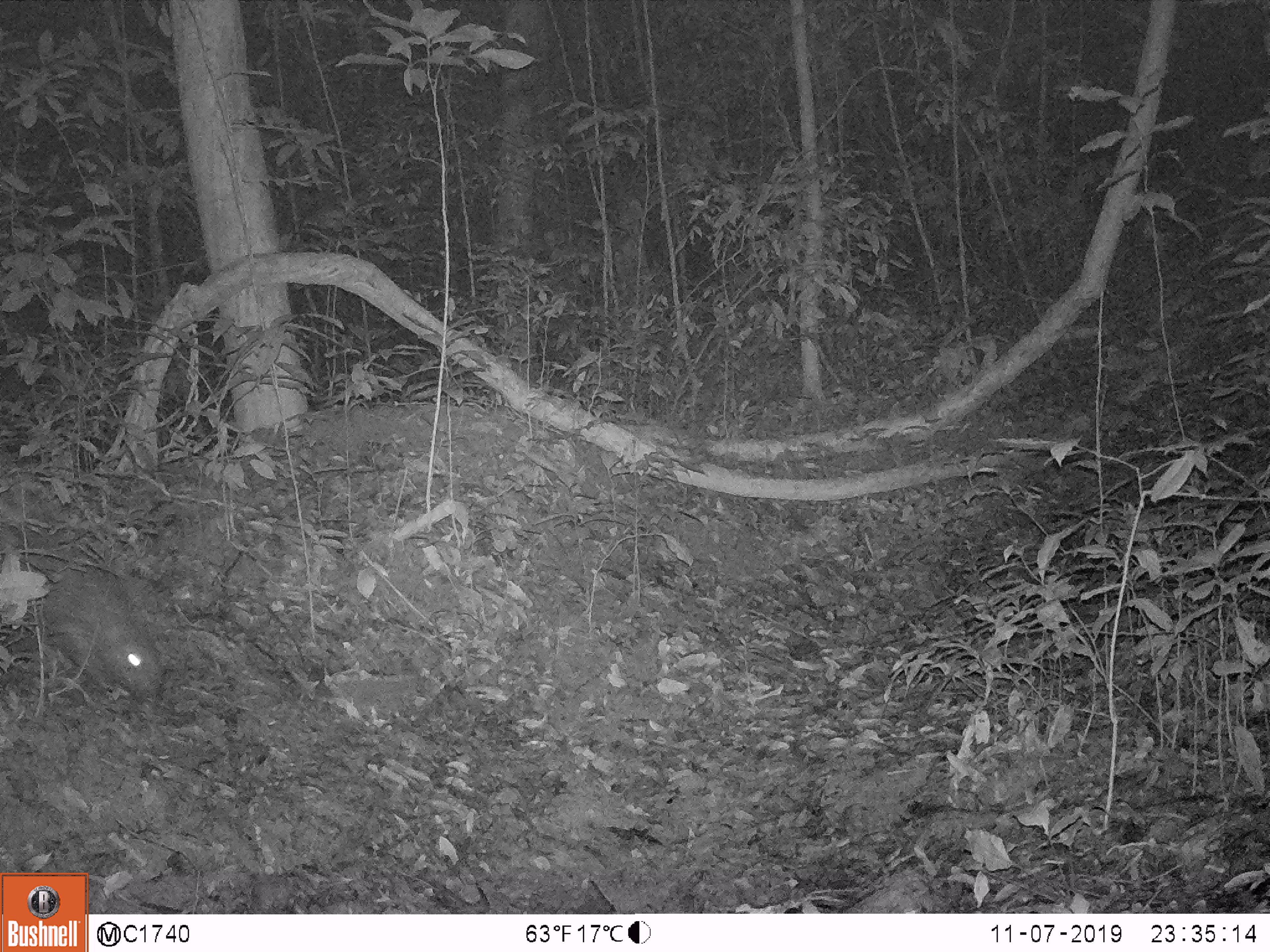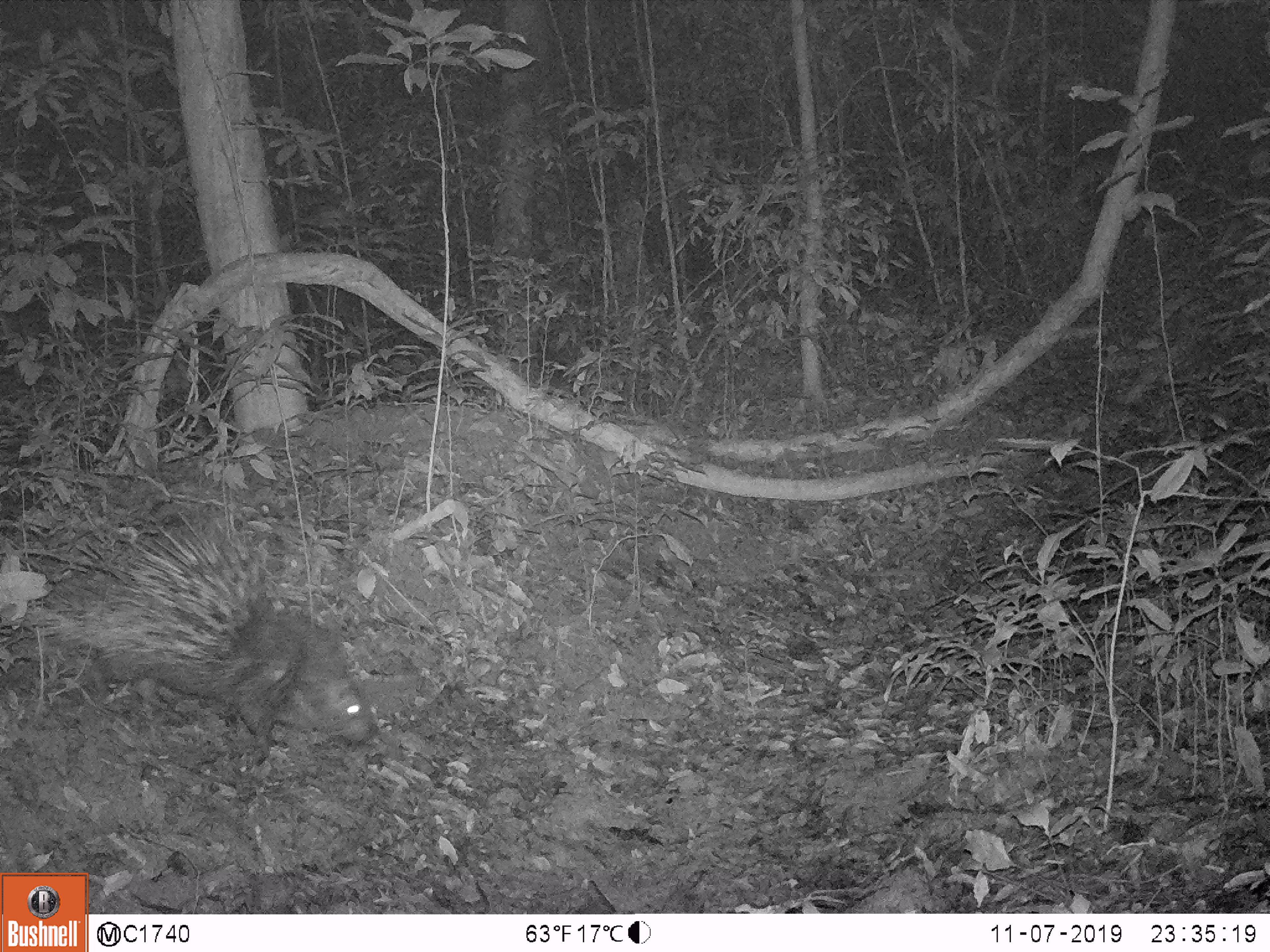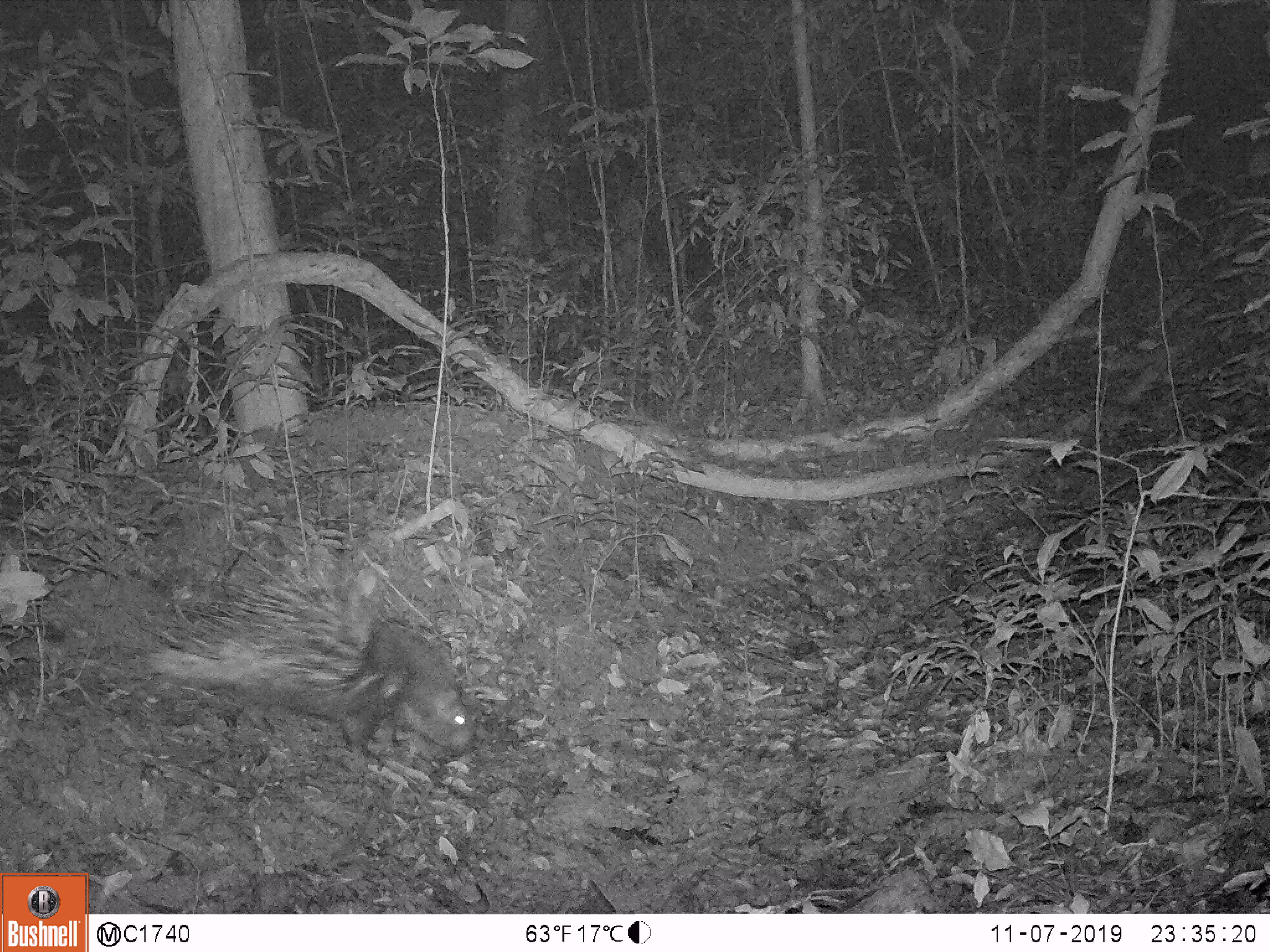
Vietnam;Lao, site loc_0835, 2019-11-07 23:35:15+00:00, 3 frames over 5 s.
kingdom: Animalia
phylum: Chordata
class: Mammalia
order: Rodentia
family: Hystricidae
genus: Hystrix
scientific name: Hystrix brachyura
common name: malayan porcupine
Malayan porcupine (Hystrix brachyura). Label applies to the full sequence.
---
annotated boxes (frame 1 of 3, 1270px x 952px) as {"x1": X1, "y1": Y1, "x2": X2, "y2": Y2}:
malayan porcupine: {"x1": 38, "y1": 563, "x2": 167, "y2": 710}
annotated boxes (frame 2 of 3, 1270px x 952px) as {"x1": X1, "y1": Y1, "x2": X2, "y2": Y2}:
malayan porcupine: {"x1": 21, "y1": 499, "x2": 381, "y2": 757}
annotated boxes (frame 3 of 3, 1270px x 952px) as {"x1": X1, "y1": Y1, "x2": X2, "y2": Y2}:
malayan porcupine: {"x1": 133, "y1": 544, "x2": 478, "y2": 763}